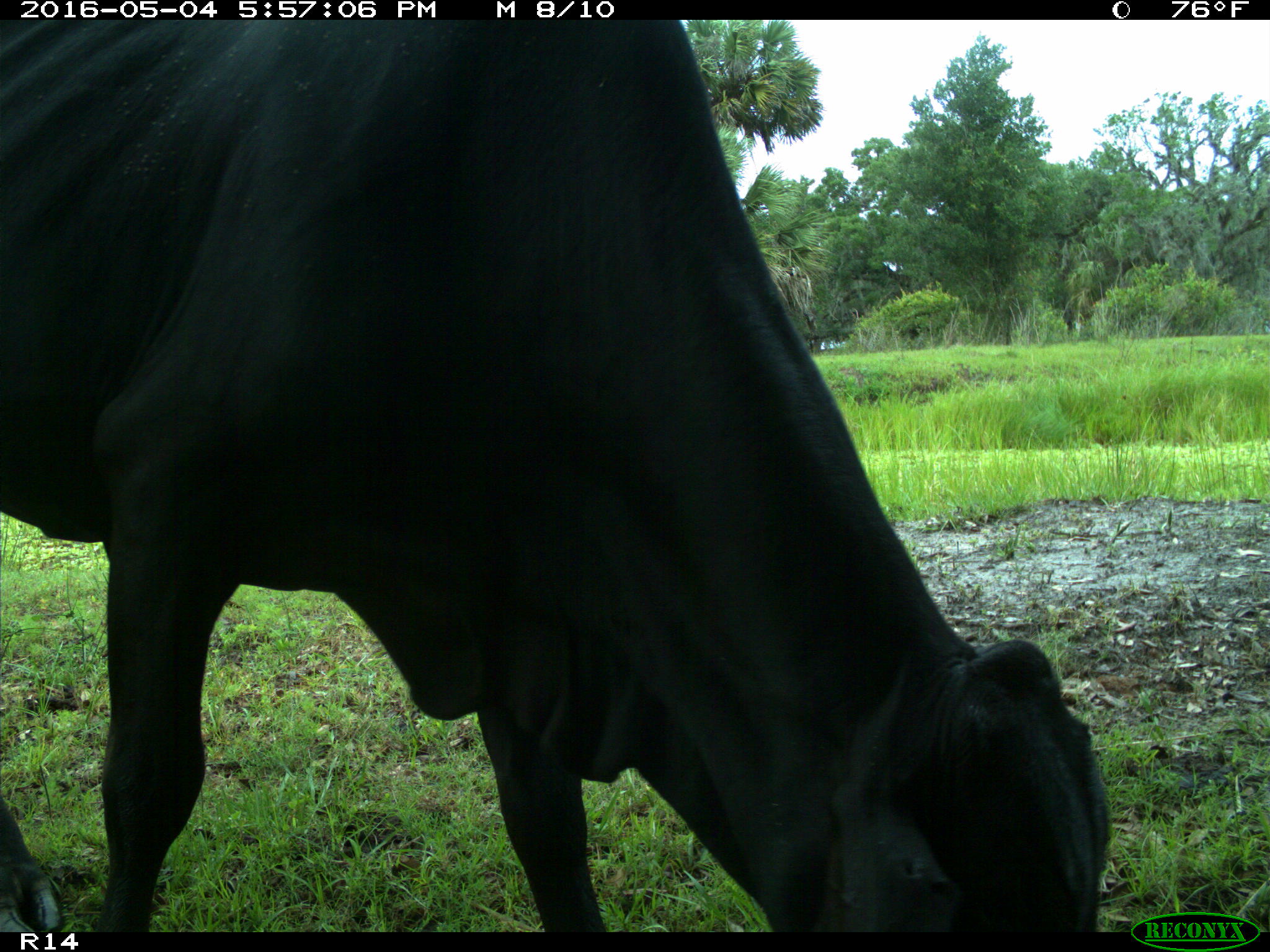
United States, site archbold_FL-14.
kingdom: Animalia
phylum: Chordata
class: Mammalia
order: Artiodactyla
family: Bovidae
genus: Bos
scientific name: Bos taurus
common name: domestic cow